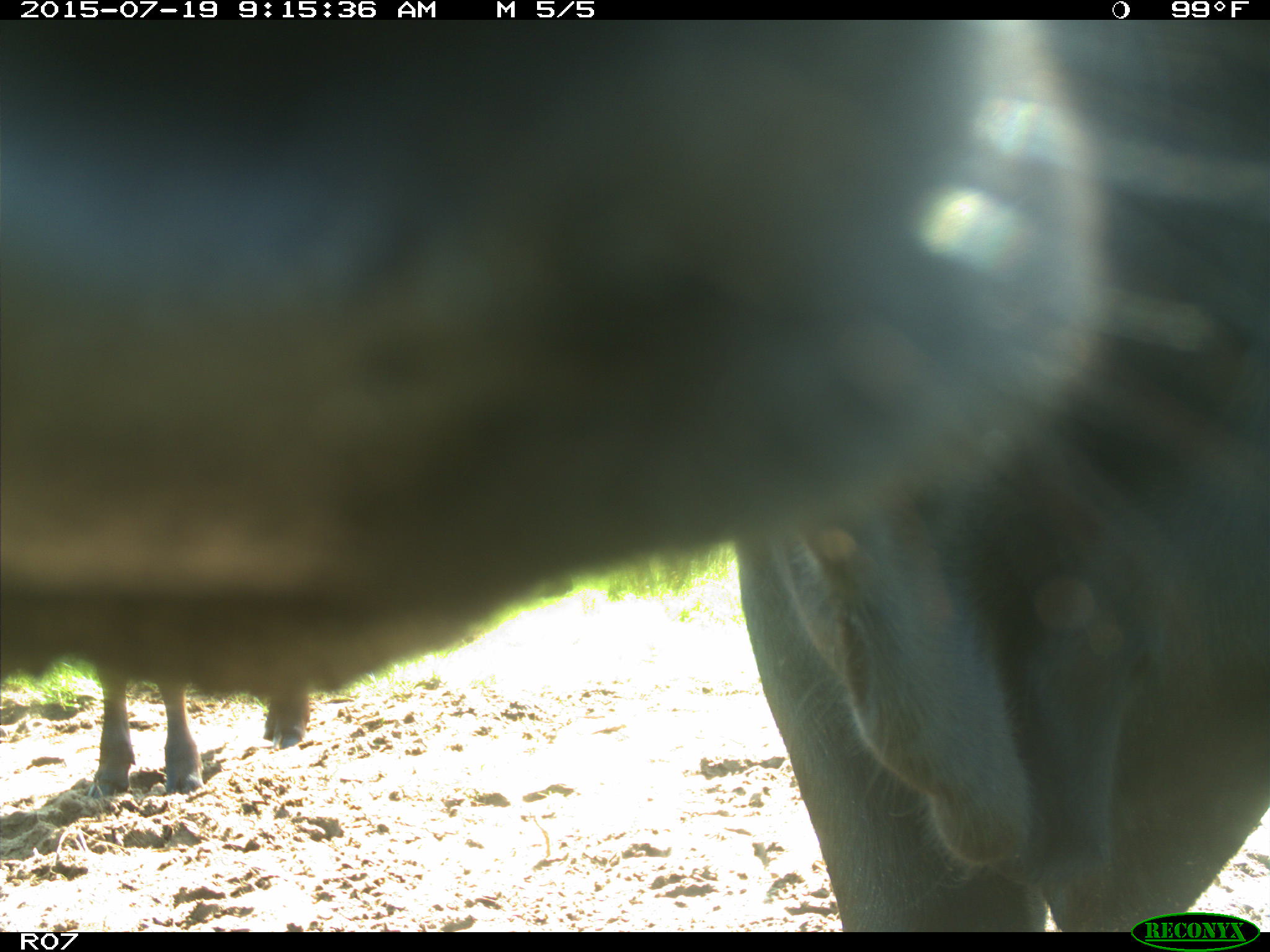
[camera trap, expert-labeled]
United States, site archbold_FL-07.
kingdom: Animalia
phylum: Chordata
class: Mammalia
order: Artiodactyla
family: Bovidae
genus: Bos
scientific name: Bos taurus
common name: domestic cow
Bos taurus (domestic cow).